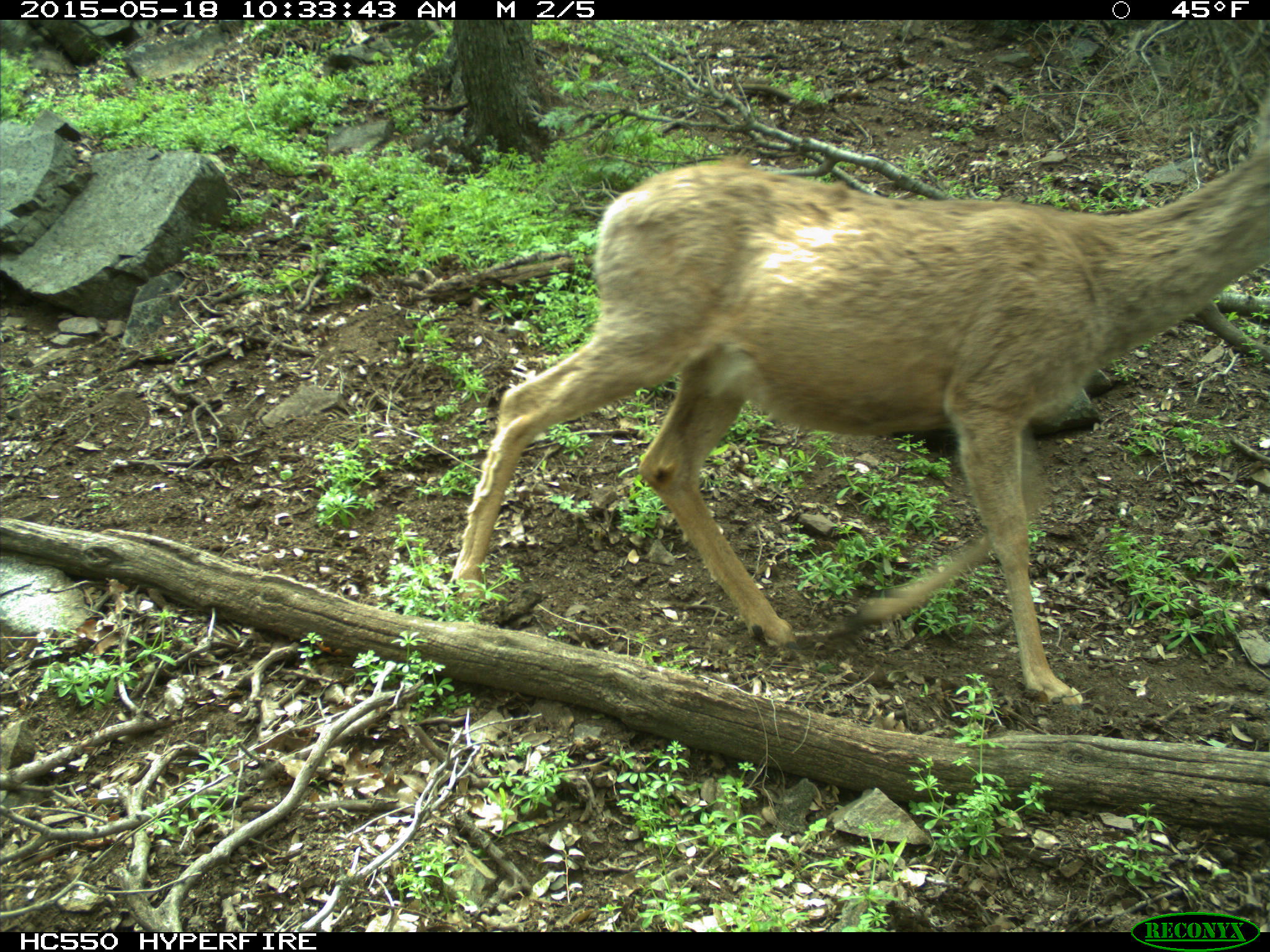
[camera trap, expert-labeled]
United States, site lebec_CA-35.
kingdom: Animalia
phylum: Chordata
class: Mammalia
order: Artiodactyla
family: Cervidae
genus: Odocoileus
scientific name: Odocoileus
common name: deer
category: unidentified deer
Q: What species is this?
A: Unidentified deer (deer) (Odocoileus).